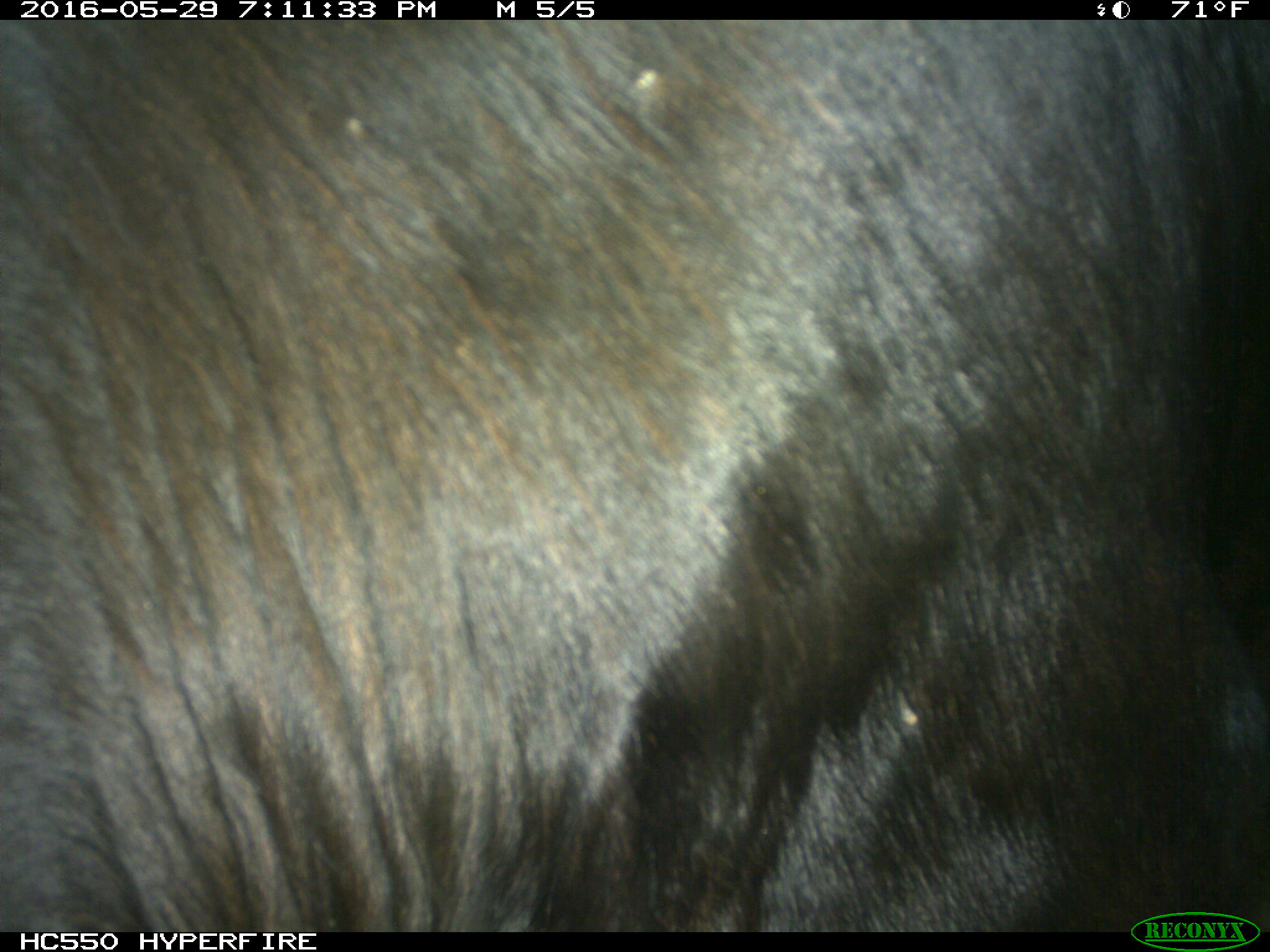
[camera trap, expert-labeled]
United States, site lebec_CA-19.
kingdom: Animalia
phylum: Chordata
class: Mammalia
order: Artiodactyla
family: Bovidae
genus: Bos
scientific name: Bos taurus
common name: domestic cow